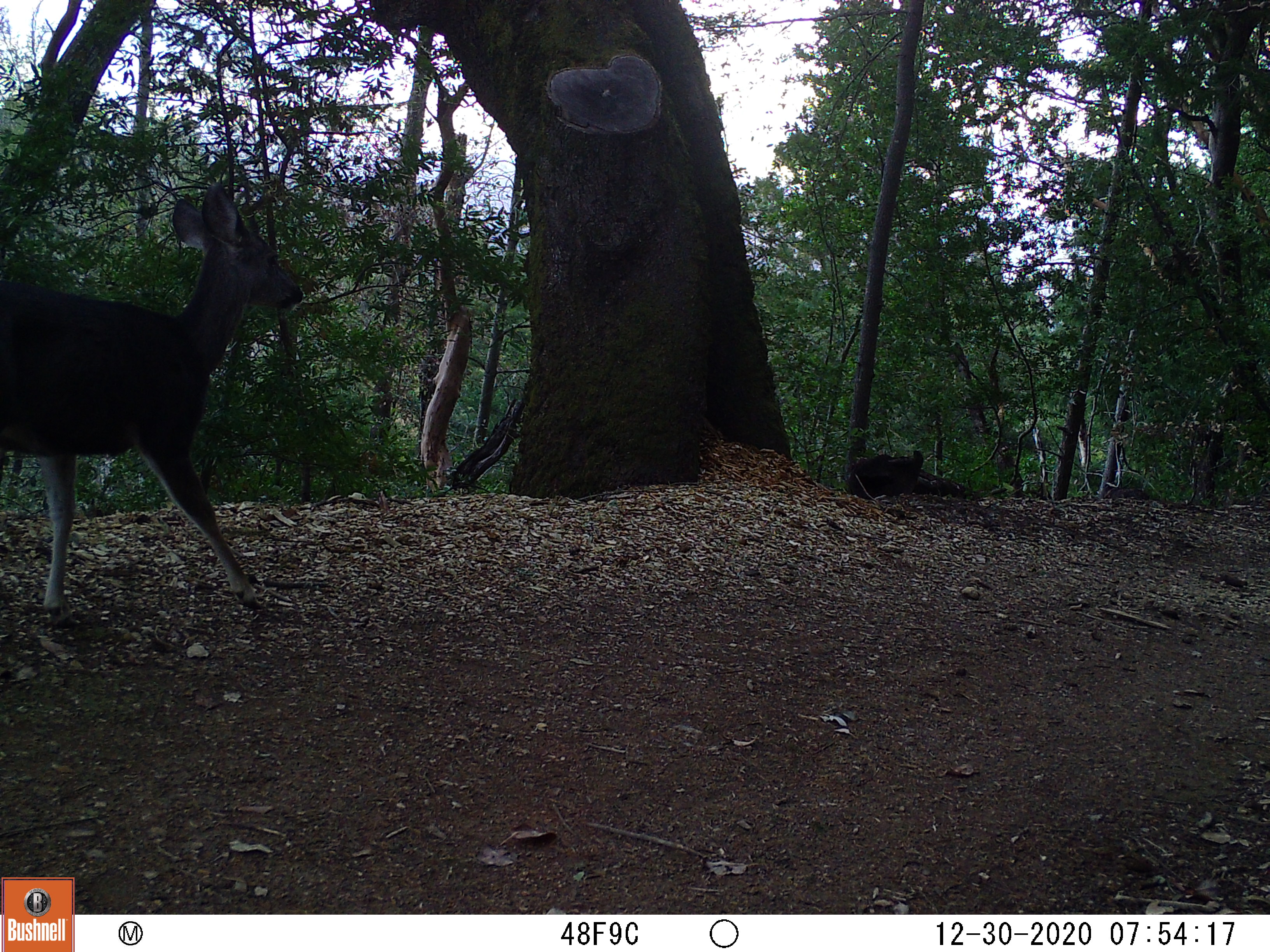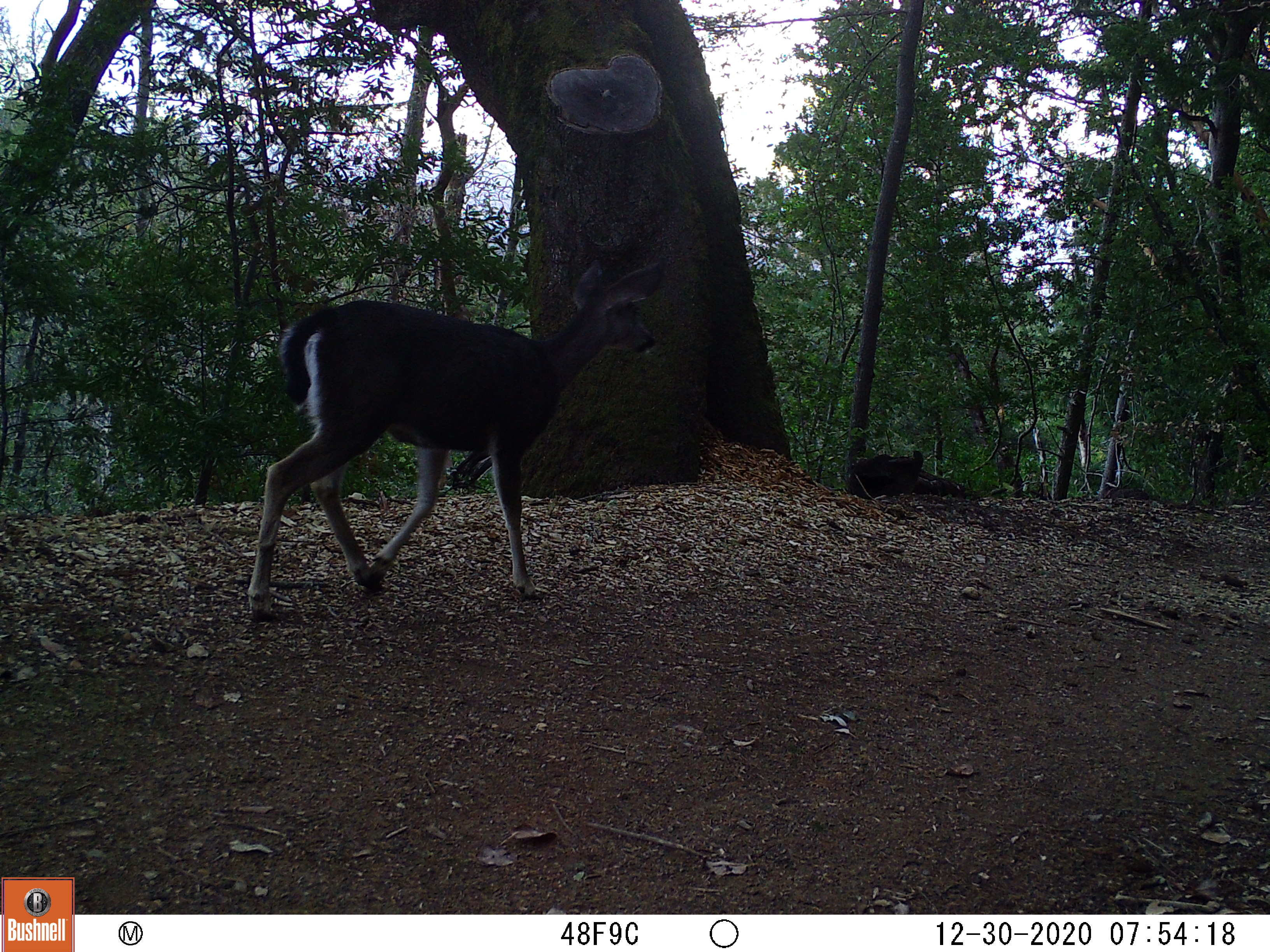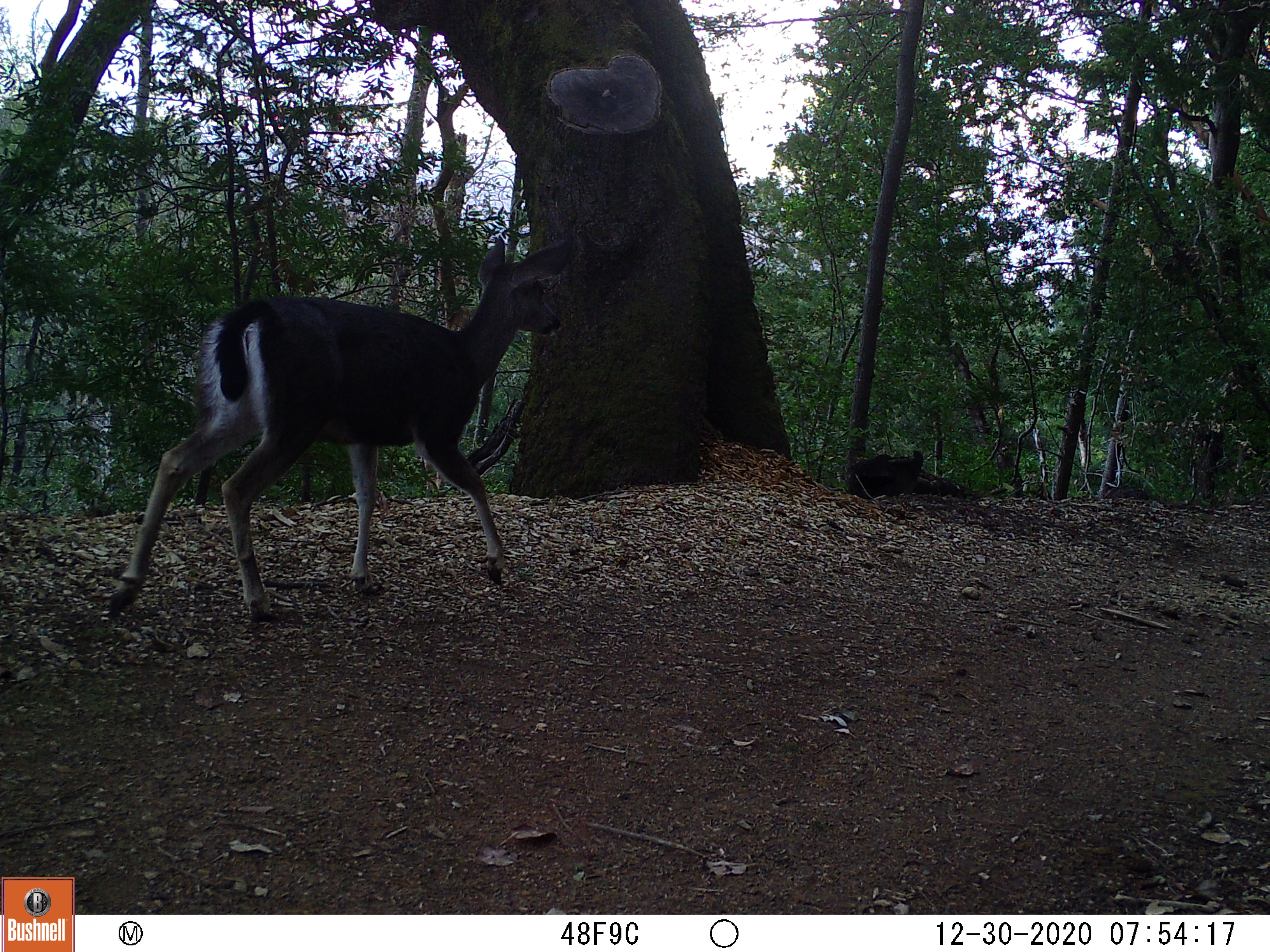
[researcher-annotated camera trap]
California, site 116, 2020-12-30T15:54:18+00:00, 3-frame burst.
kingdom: Animalia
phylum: Chordata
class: Mammalia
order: Artiodactyla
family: Cervidae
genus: Odocoileus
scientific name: Odocoileus hemionus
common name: mule deer